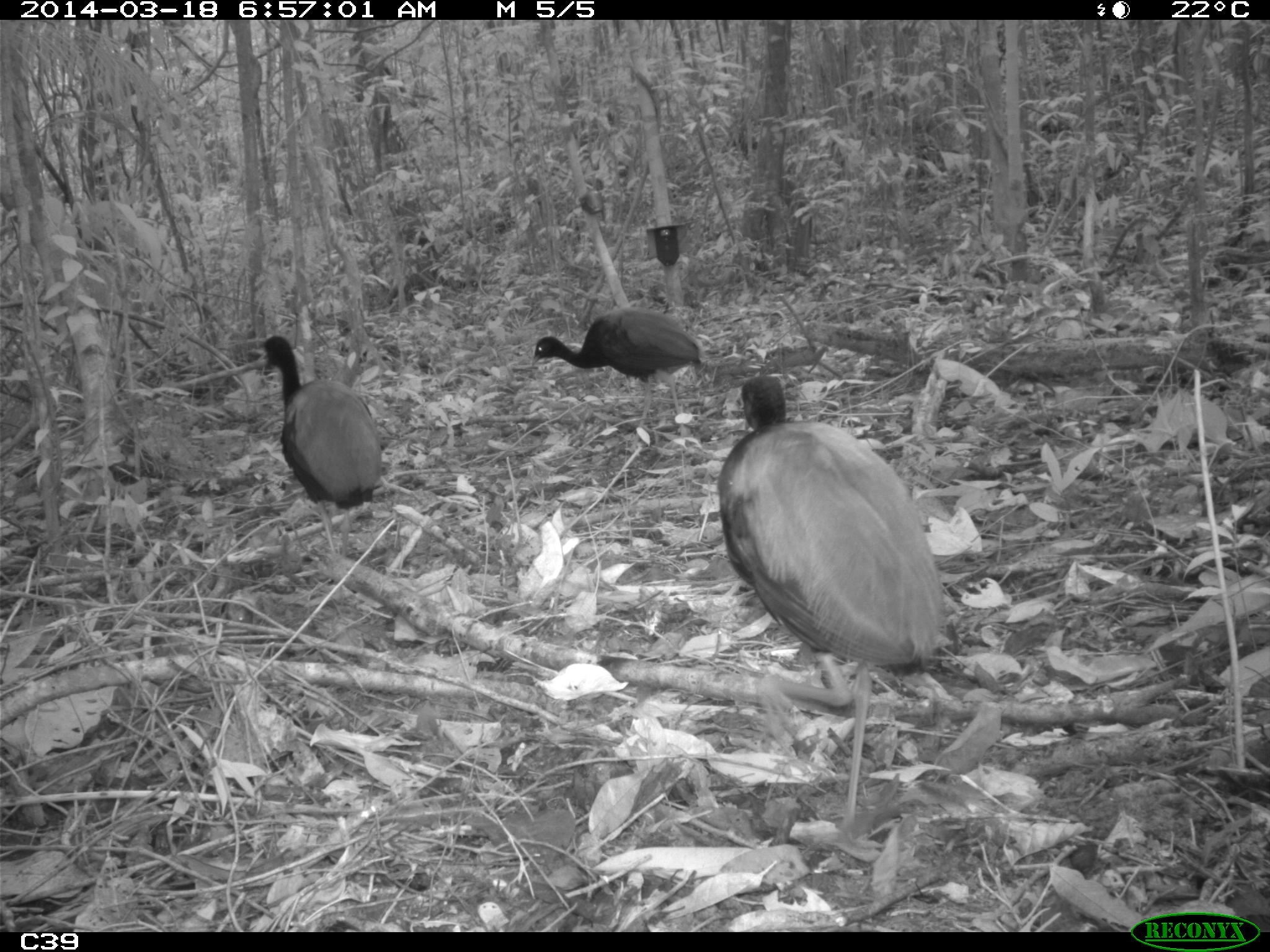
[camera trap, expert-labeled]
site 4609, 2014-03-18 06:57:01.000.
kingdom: Animalia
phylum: Chordata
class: Aves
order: Gruiformes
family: Psophiidae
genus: Psophia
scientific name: Psophia crepitans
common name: gray-winged trumpeter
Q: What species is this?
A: Psophia crepitans (gray-winged trumpeter).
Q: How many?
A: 11.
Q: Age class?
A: Adult.